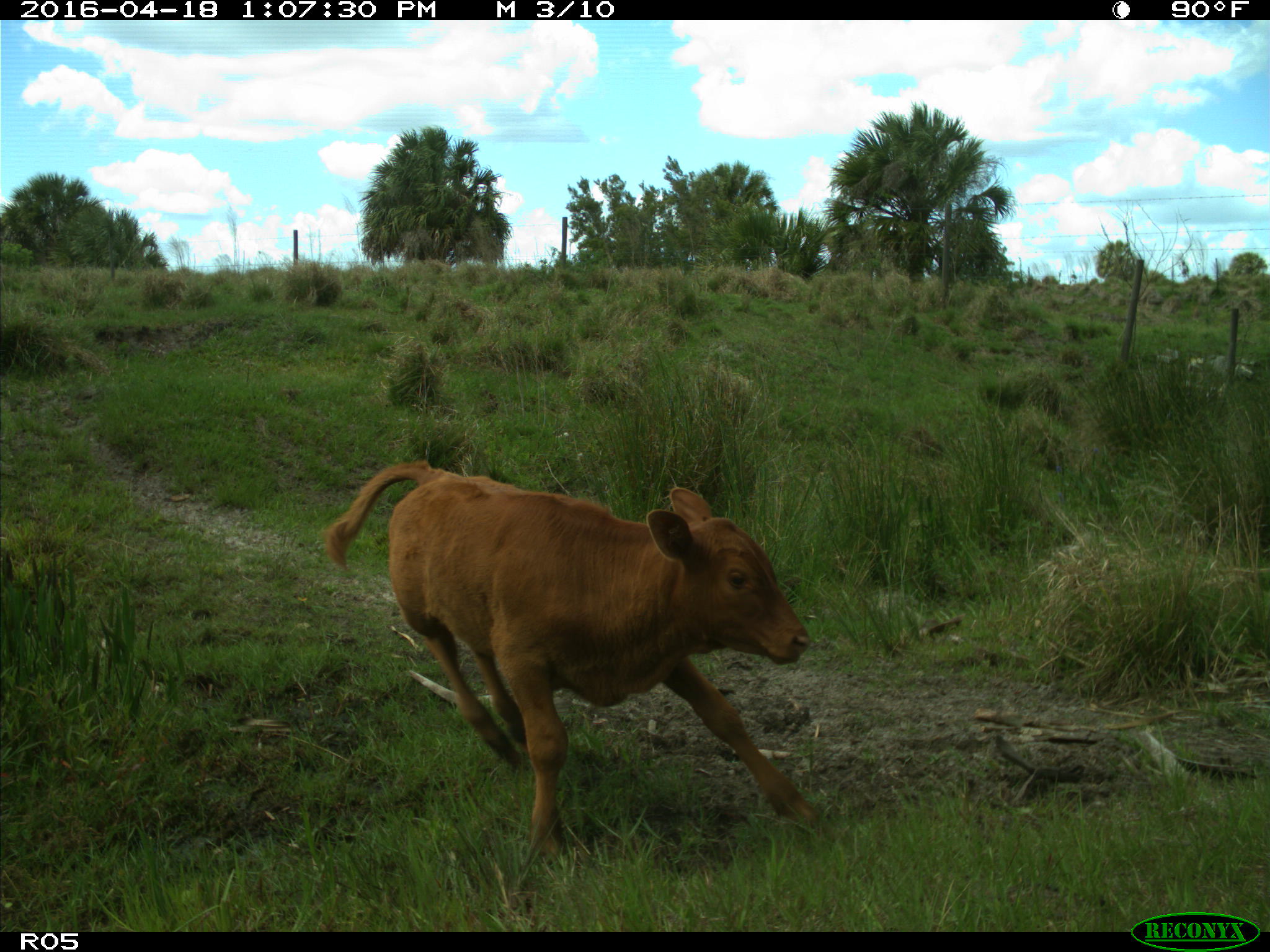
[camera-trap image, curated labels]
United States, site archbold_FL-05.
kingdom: Animalia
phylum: Chordata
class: Mammalia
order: Artiodactyla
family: Bovidae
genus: Bos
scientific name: Bos taurus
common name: domestic cow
Bos taurus (domestic cow).